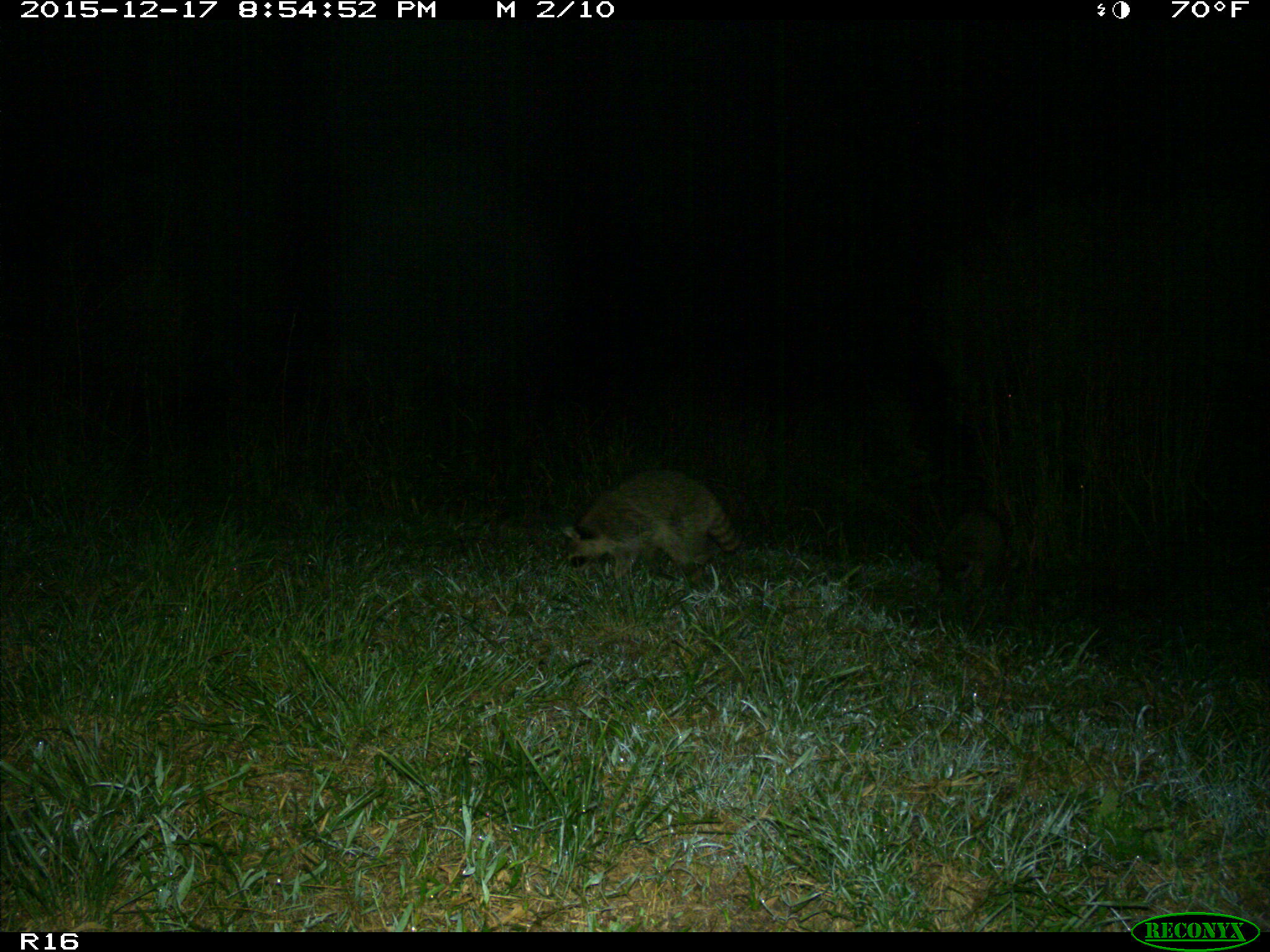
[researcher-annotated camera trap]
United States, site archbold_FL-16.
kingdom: Animalia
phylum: Chordata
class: Mammalia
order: Carnivora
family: Procyonidae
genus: Procyon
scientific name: Procyon lotor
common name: common raccoon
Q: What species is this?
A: Procyon lotor (common raccoon).